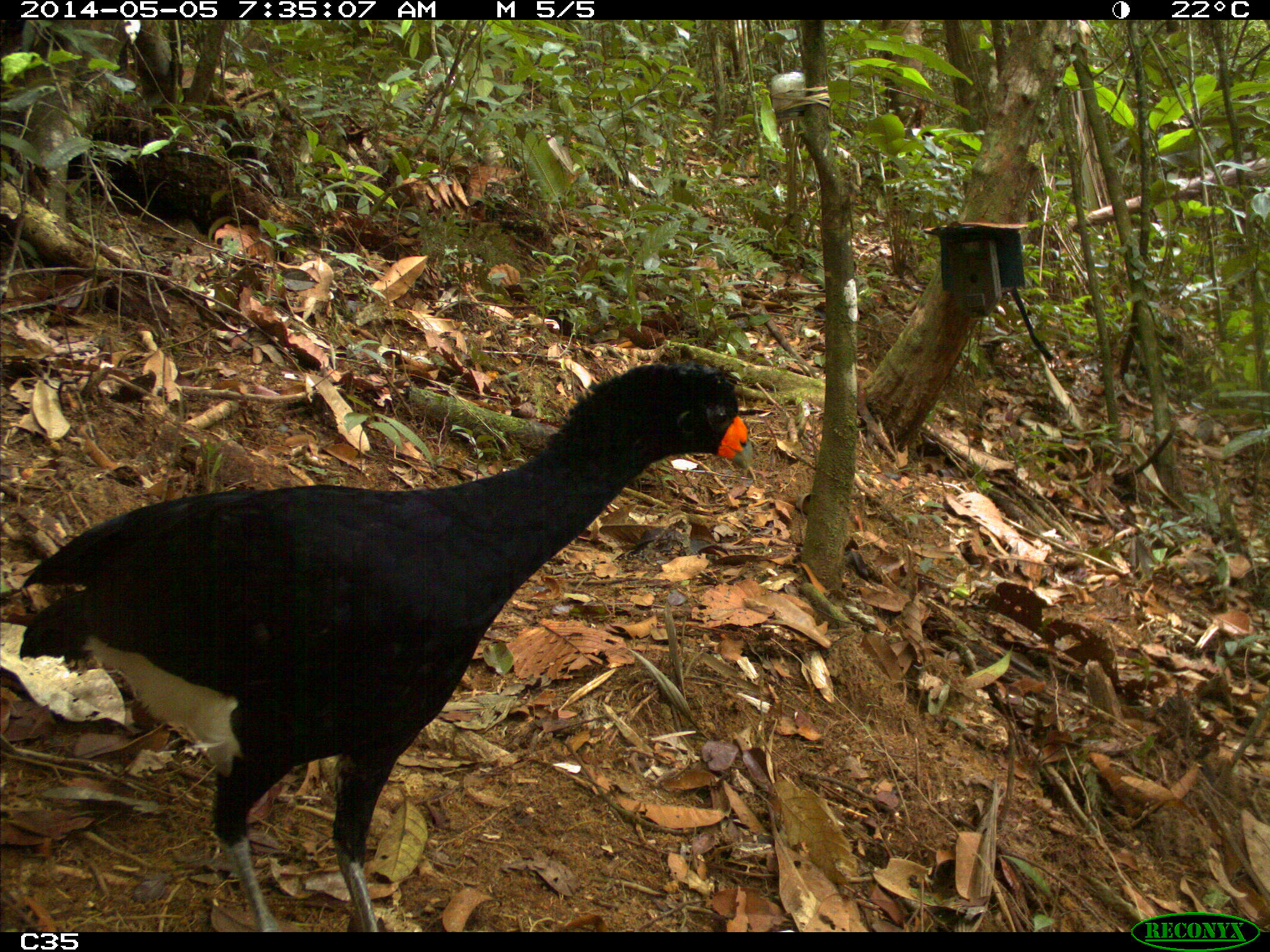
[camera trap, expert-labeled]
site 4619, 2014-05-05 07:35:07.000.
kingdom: Animalia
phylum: Chordata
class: Aves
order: Galliformes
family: Cracidae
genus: Crax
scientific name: Crax alector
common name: black curassow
Crax alector (black curassow), count 1, age adult.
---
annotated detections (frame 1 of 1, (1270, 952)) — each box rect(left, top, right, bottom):
crax alector: rect(15, 361, 752, 932)